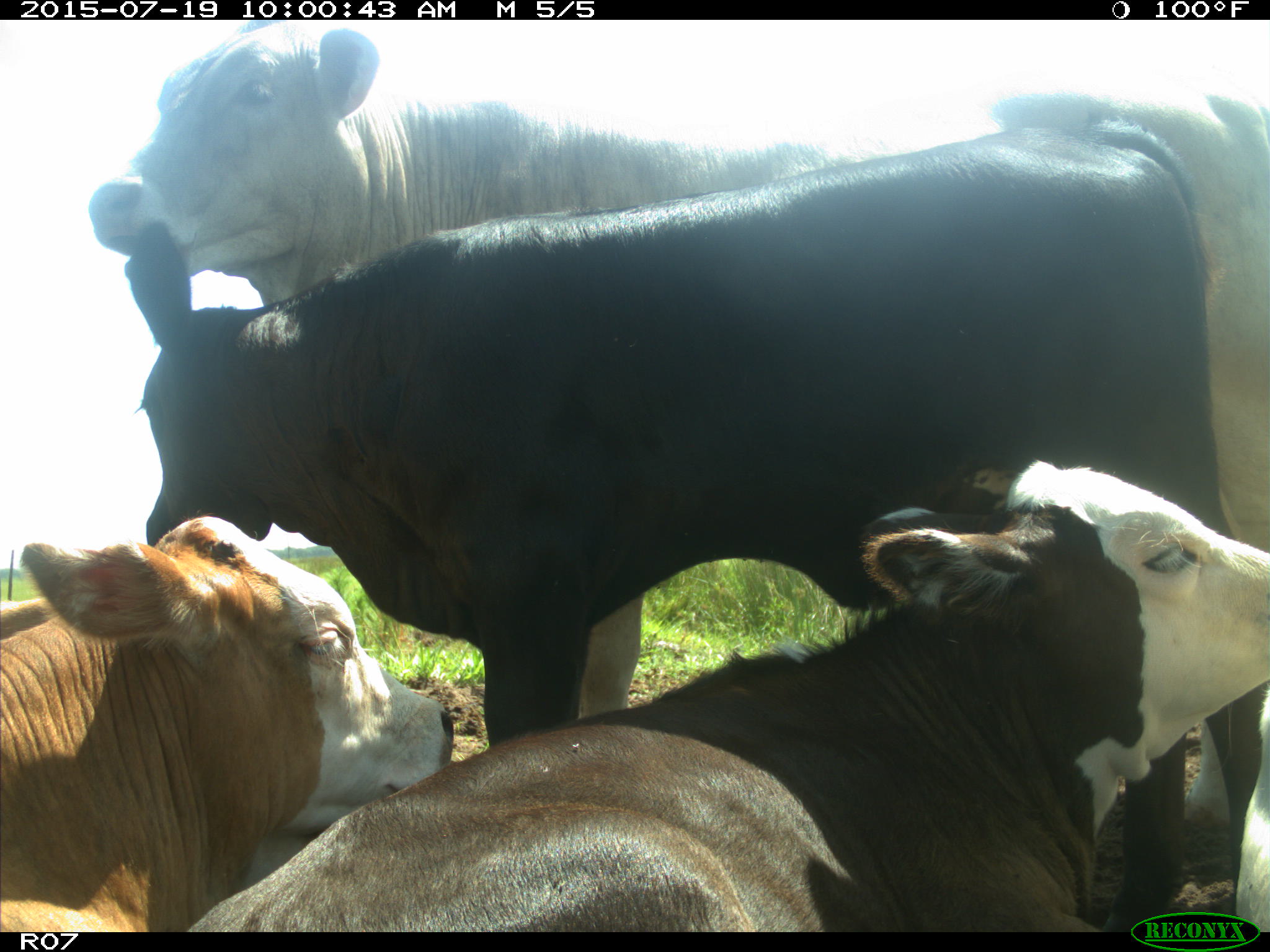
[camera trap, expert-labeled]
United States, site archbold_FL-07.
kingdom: Animalia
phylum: Chordata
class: Mammalia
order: Artiodactyla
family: Bovidae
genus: Bos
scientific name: Bos taurus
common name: domestic cow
Bos taurus (domestic cow).